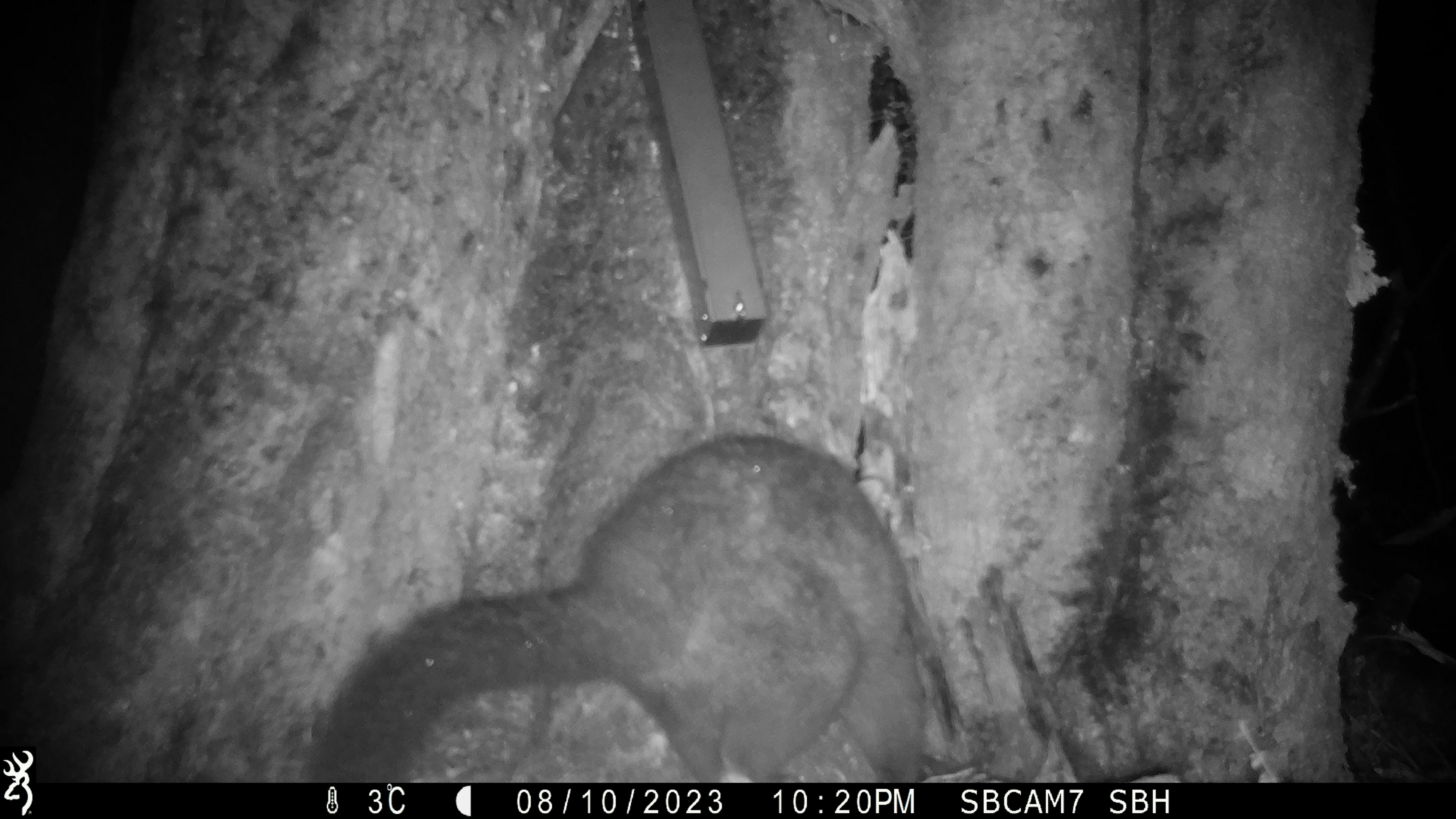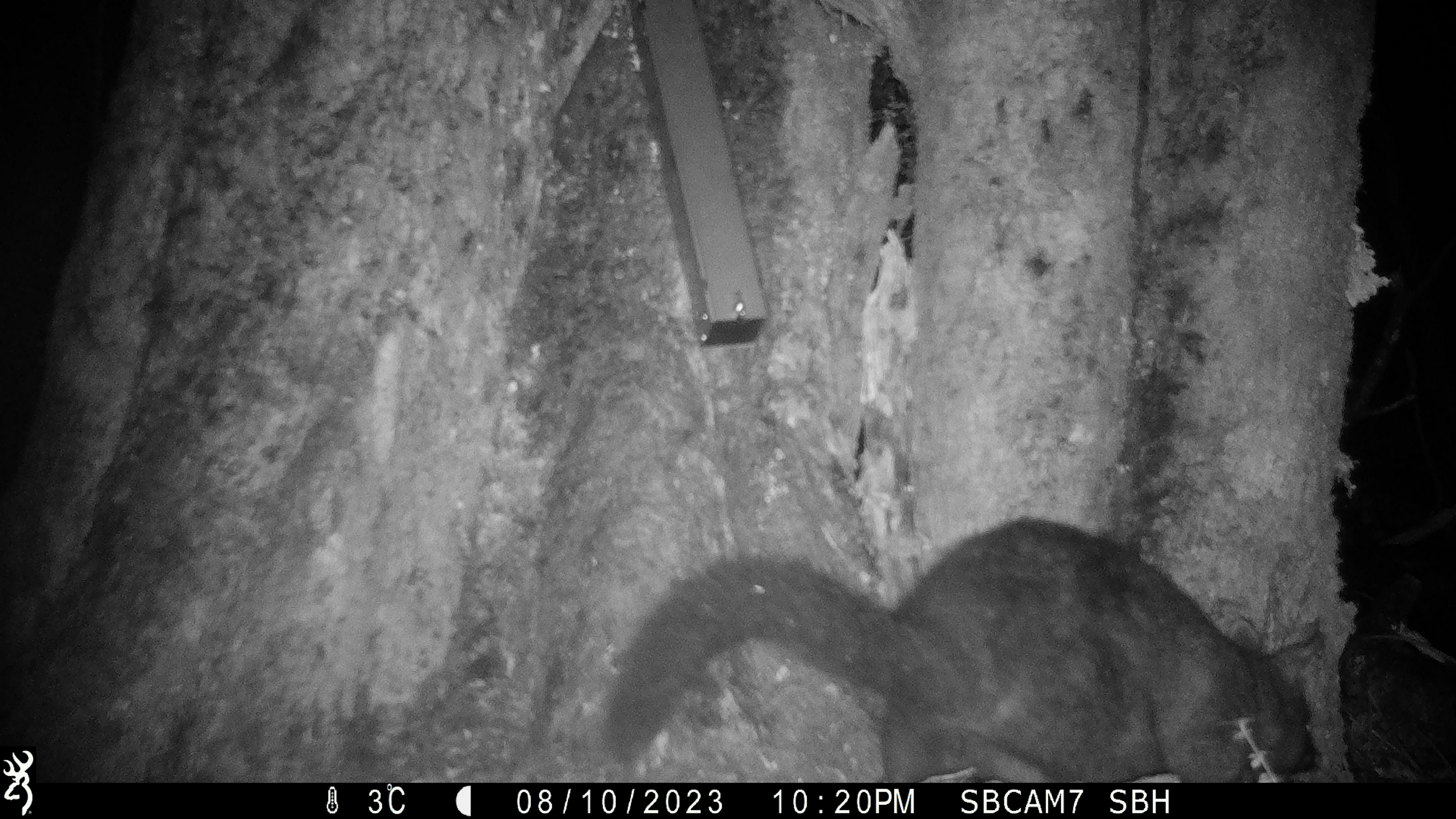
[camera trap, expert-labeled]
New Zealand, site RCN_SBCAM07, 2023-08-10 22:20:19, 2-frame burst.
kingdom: Animalia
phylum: Chordata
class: Mammalia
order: Diprotodontia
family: Phalangeridae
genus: Trichosurus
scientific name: Trichosurus vulpecula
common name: common brushtail possum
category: possum